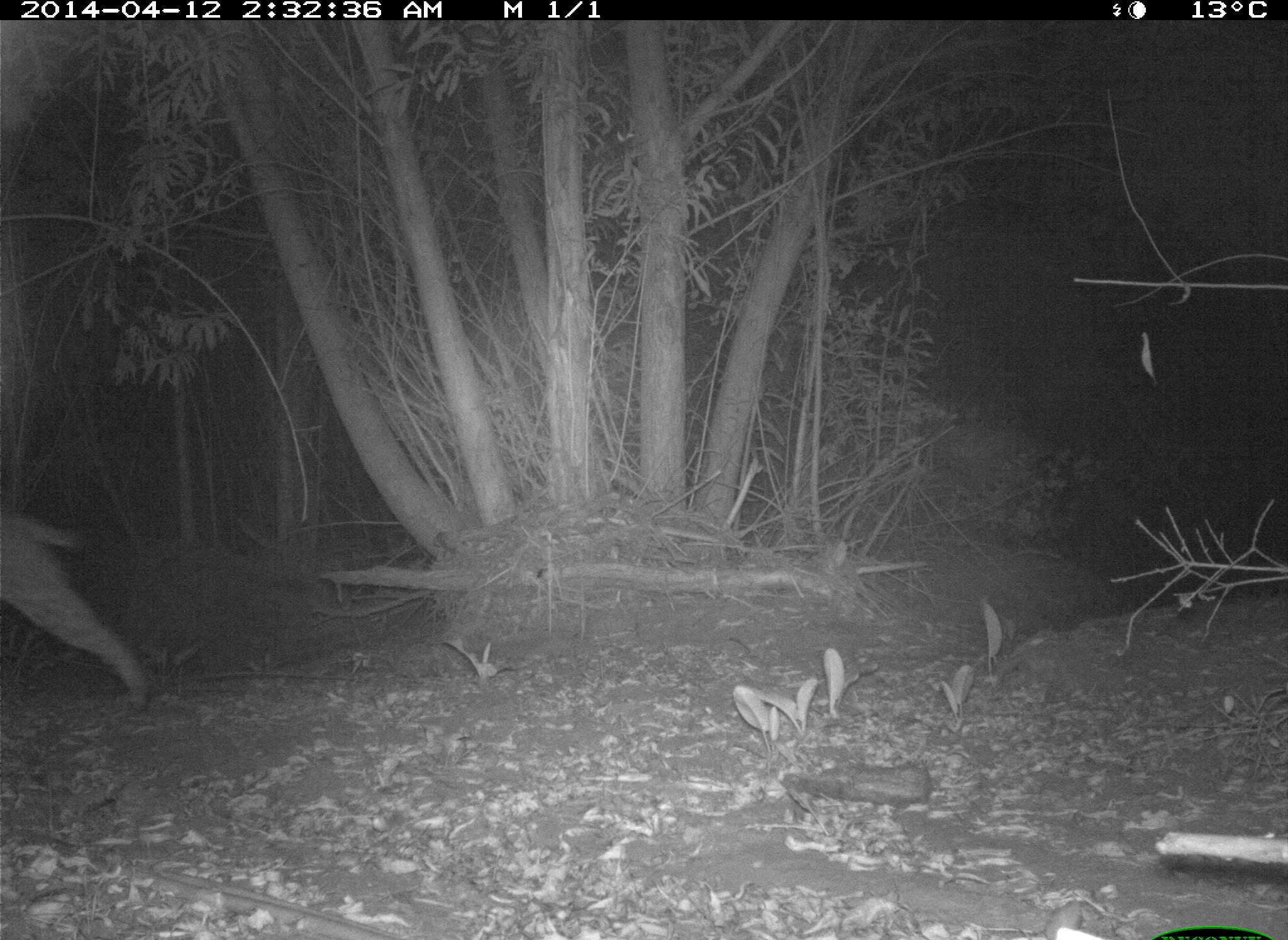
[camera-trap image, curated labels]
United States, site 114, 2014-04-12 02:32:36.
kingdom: Animalia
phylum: Chordata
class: Mammalia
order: Carnivora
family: Felidae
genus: Lynx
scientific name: Lynx rufus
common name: bobcat